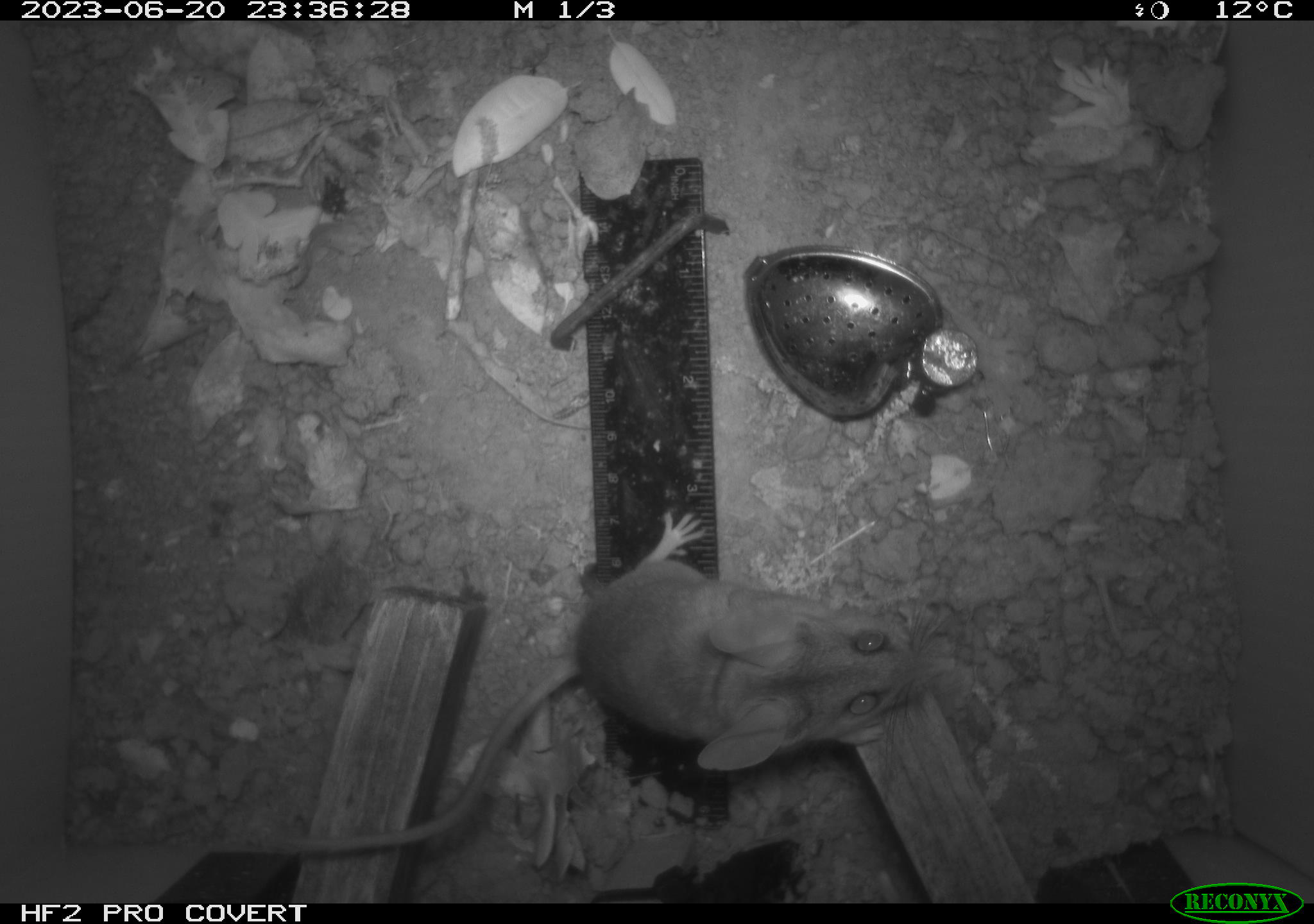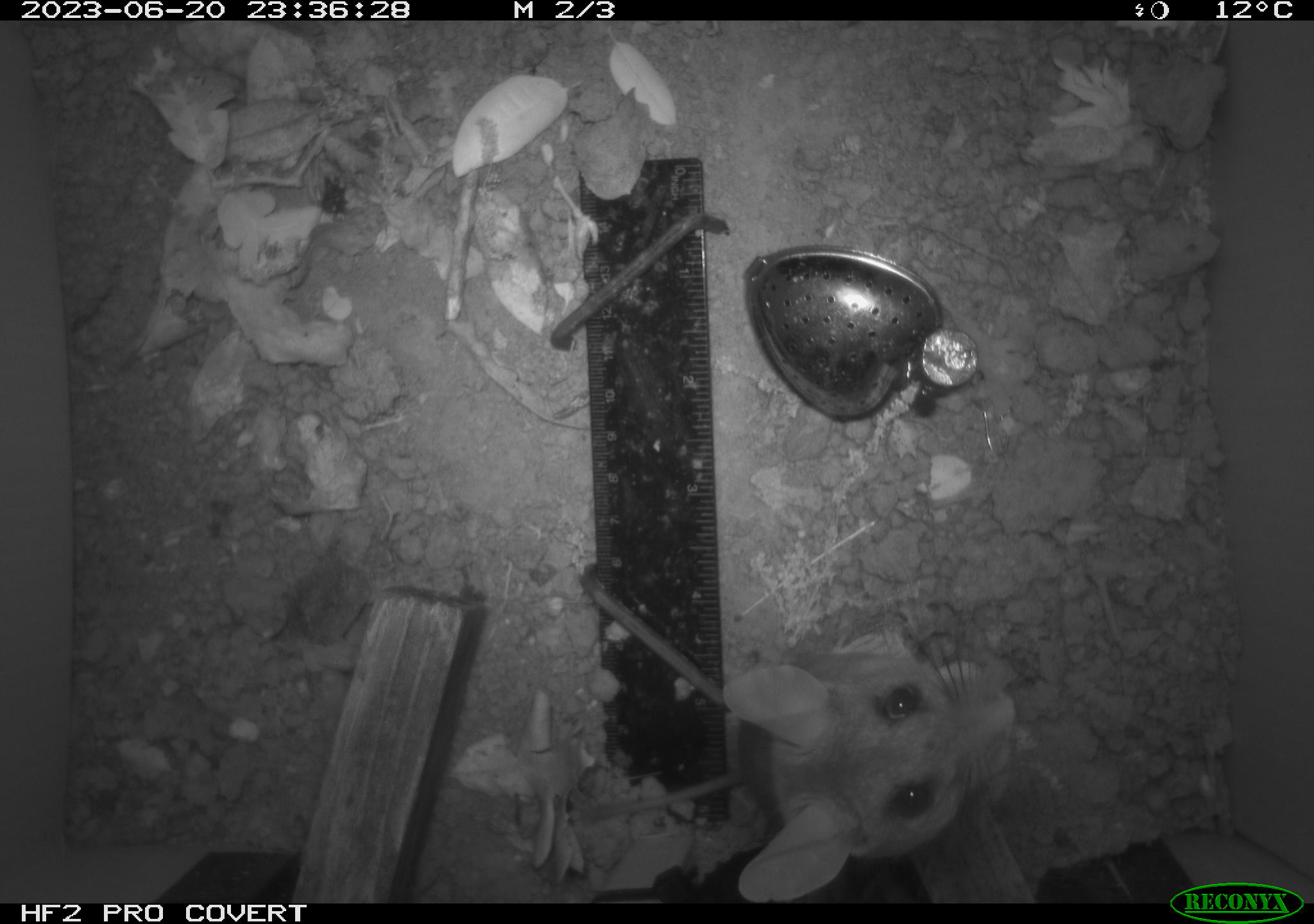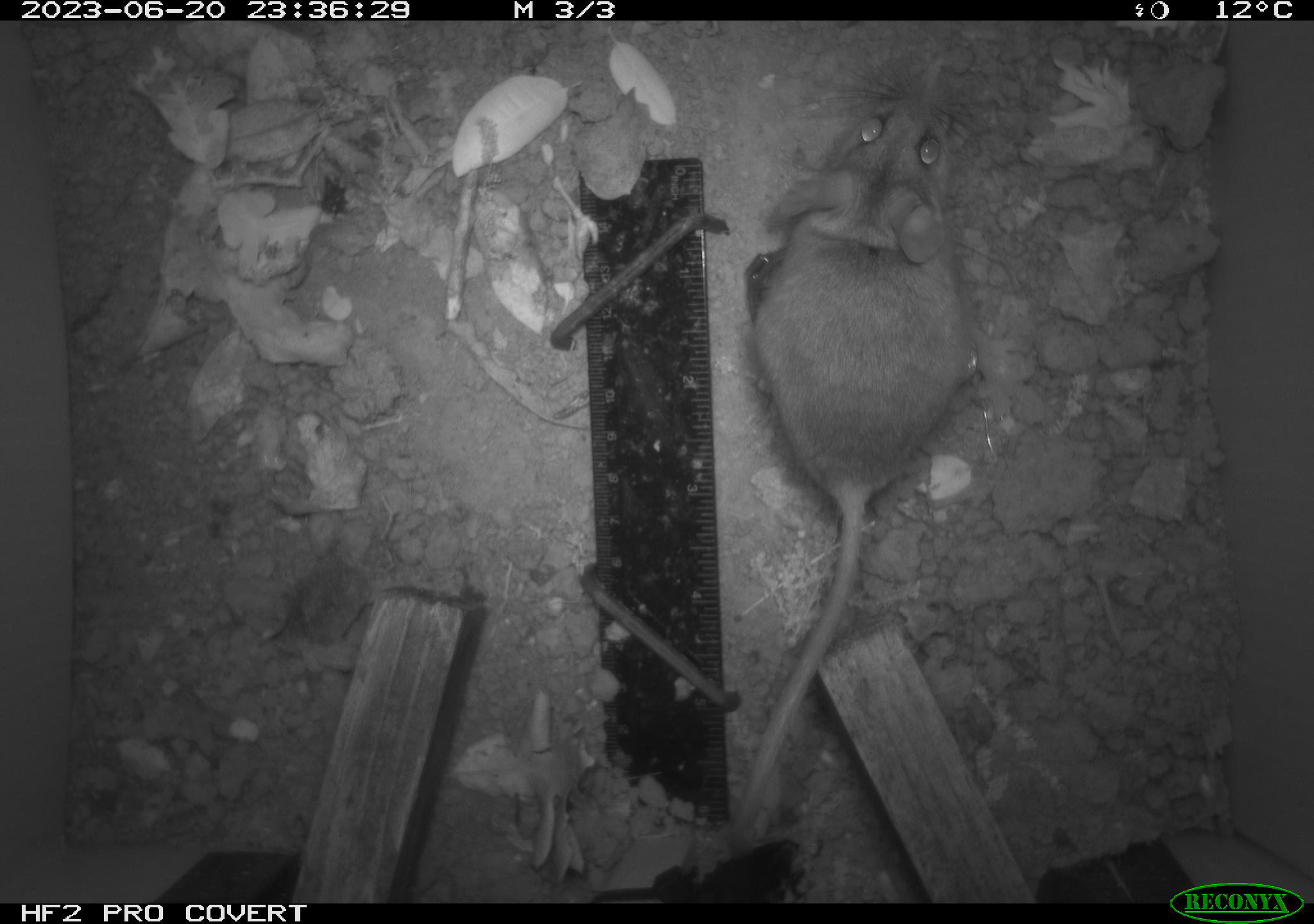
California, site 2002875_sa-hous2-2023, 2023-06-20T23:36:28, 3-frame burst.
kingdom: Animalia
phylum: Chordata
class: Mammalia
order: Rodentia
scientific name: Rodentia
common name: mouse species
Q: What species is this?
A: Mouse species (Rodentia).